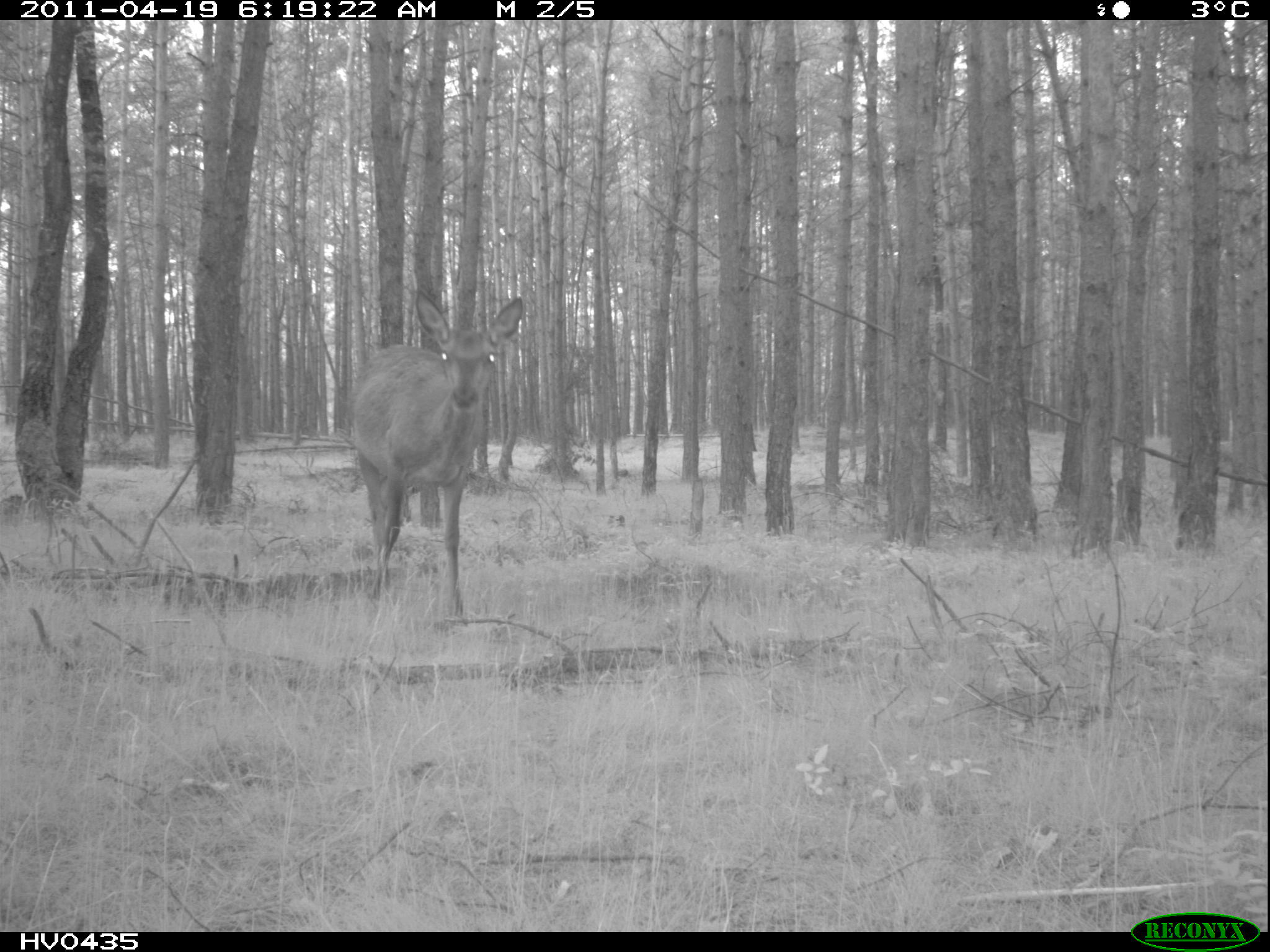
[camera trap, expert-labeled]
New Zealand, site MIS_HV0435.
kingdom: Animalia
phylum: Chordata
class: Mammalia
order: Artiodactyla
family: Cervidae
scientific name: Cervidae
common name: deer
Deer (Cervidae).